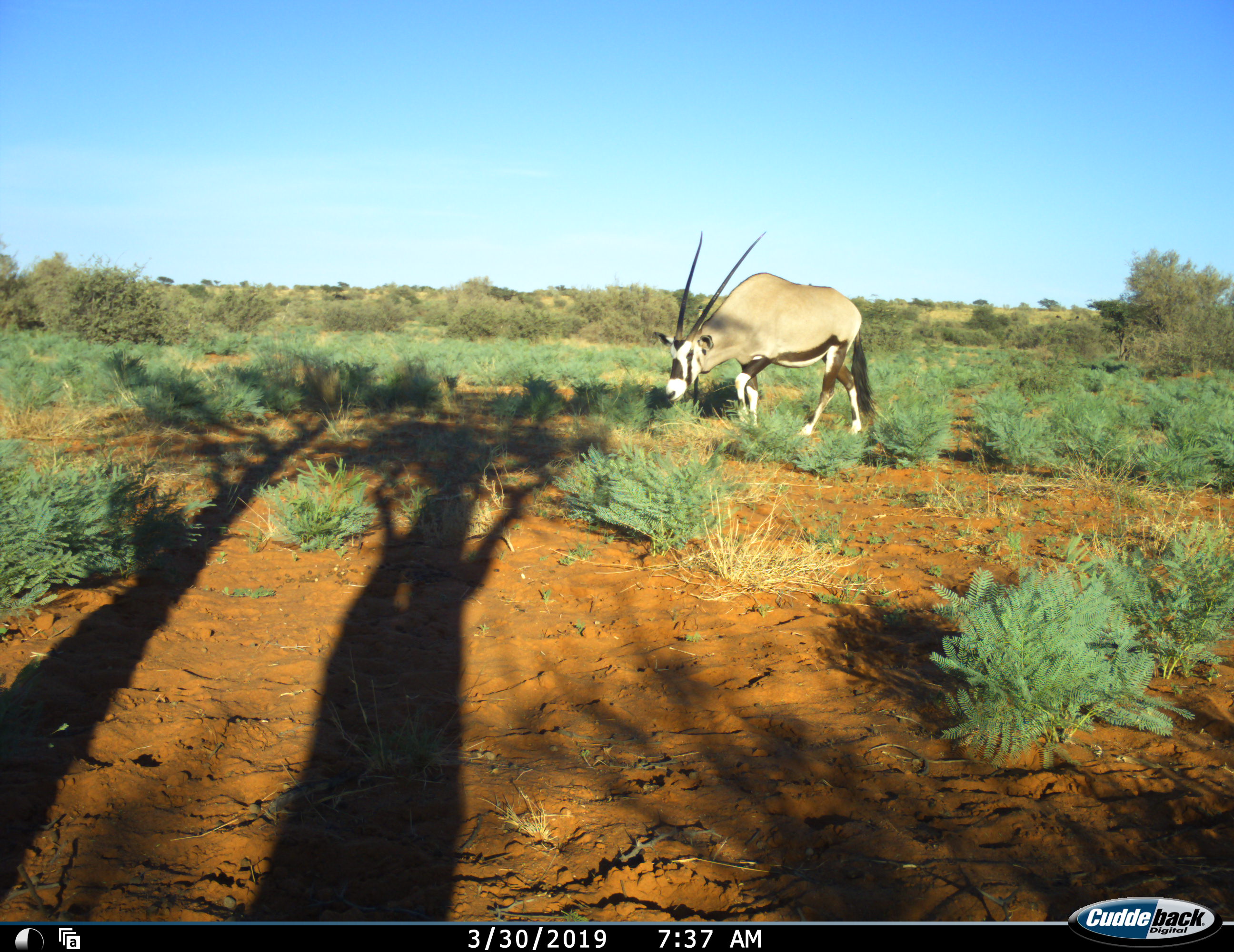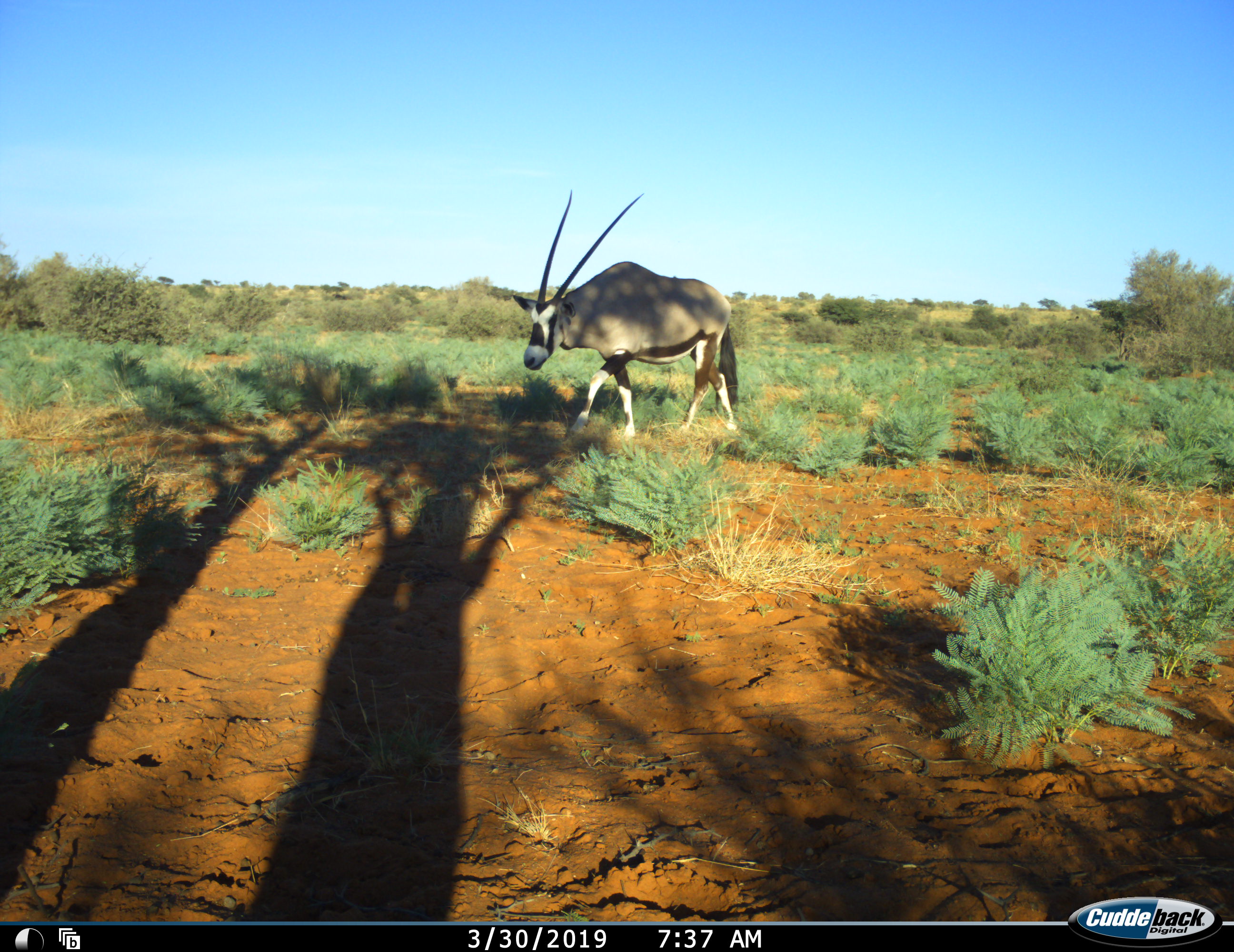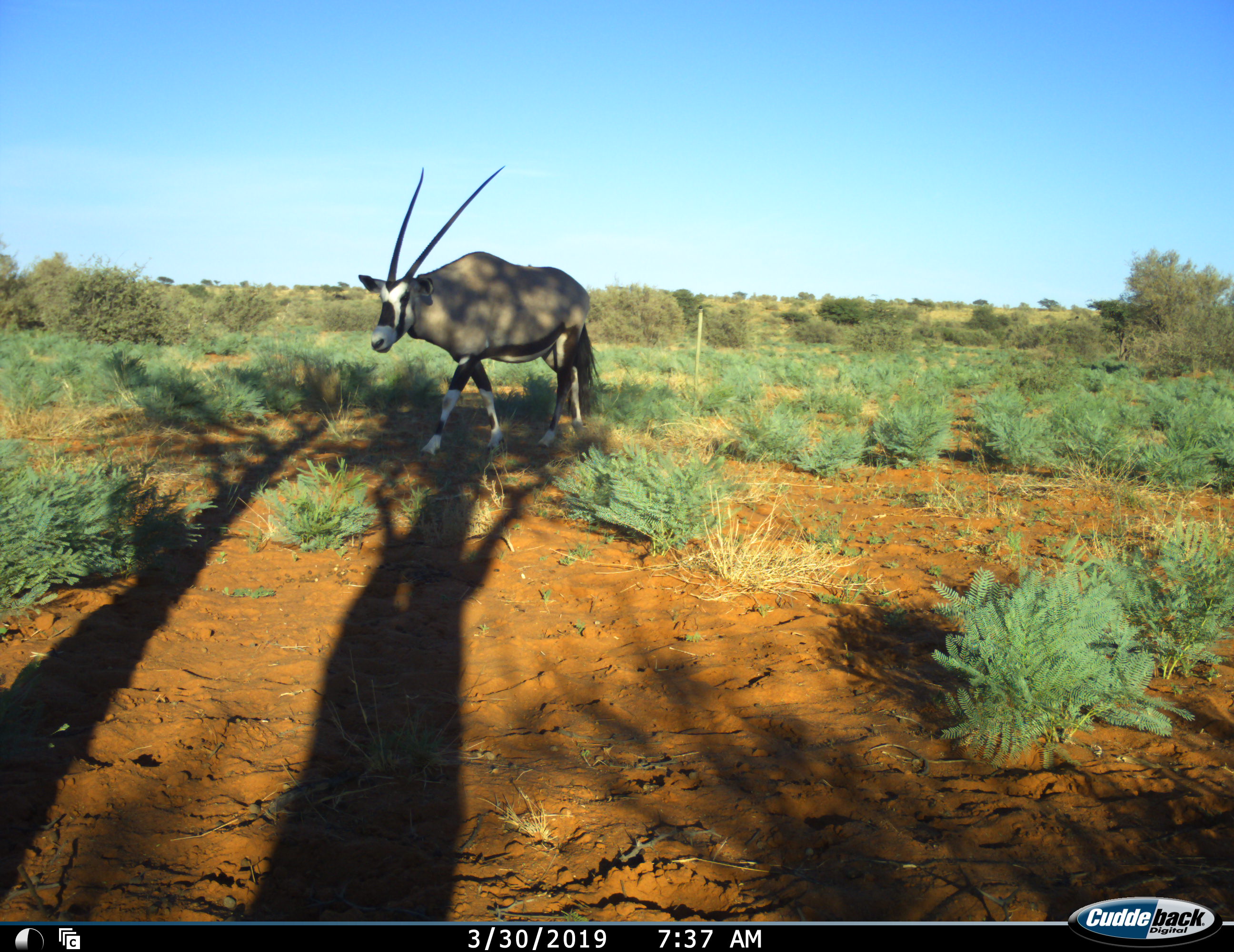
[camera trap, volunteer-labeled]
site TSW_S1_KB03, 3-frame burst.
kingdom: Animalia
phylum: Chordata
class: Mammalia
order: Artiodactyla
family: Bovidae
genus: Oryx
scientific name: Oryx gazella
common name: gemsbok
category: oryx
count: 1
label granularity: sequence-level